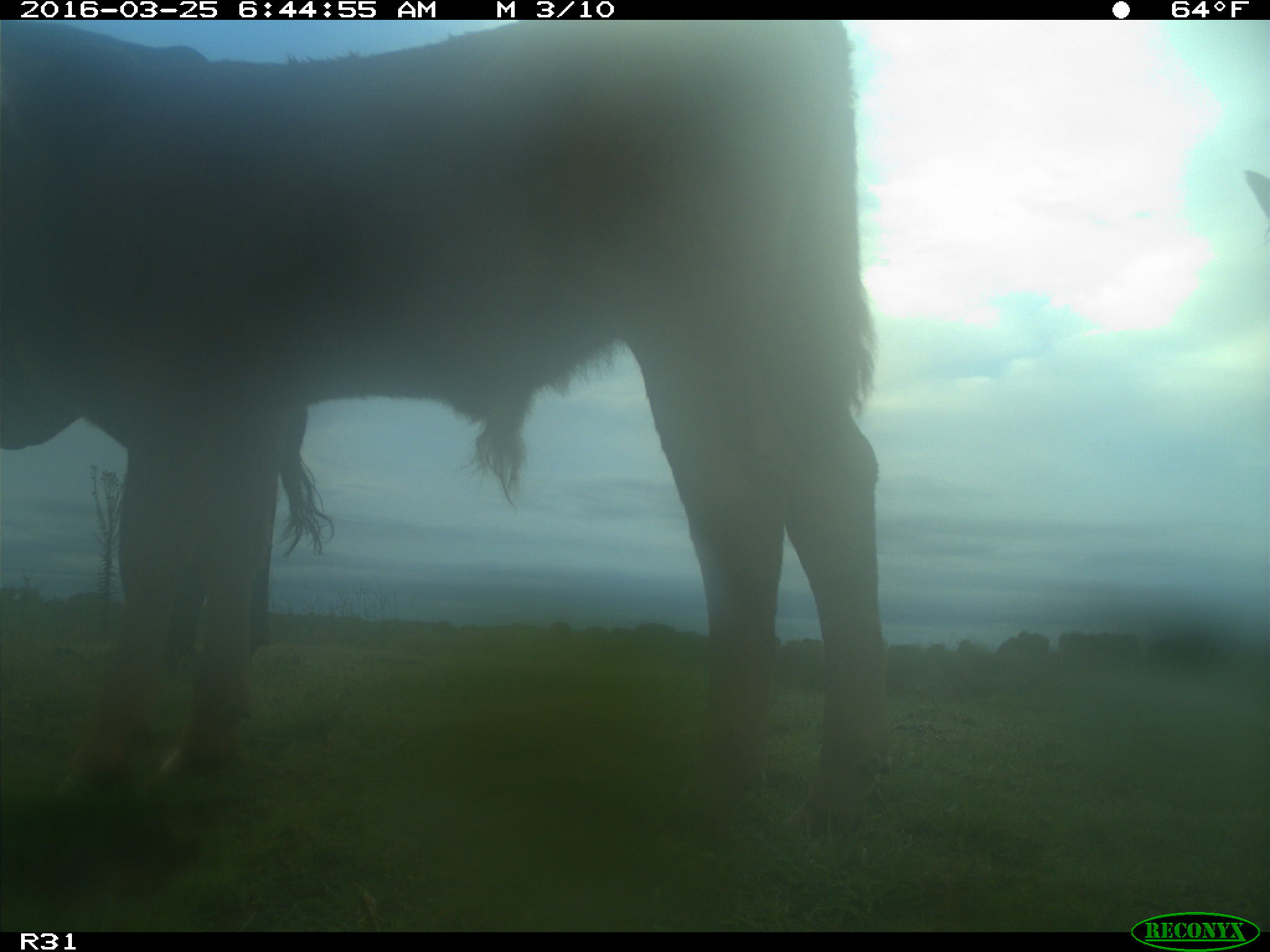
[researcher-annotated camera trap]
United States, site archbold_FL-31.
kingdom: Animalia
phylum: Chordata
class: Mammalia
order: Artiodactyla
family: Bovidae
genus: Bos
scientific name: Bos taurus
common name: domestic cow